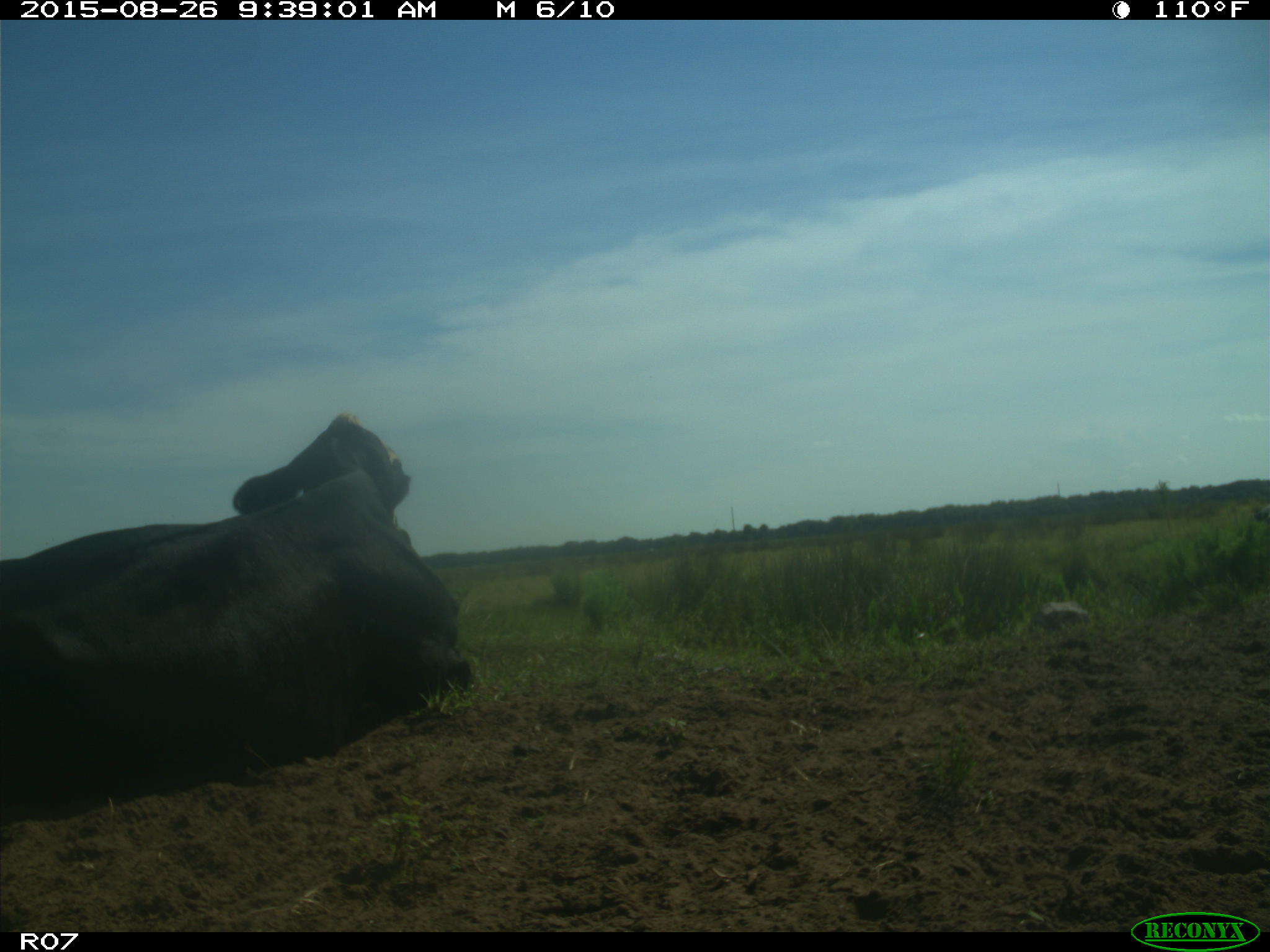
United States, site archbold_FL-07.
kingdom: Animalia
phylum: Chordata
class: Mammalia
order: Artiodactyla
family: Bovidae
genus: Bos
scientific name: Bos taurus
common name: domestic cow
Bos taurus (domestic cow).